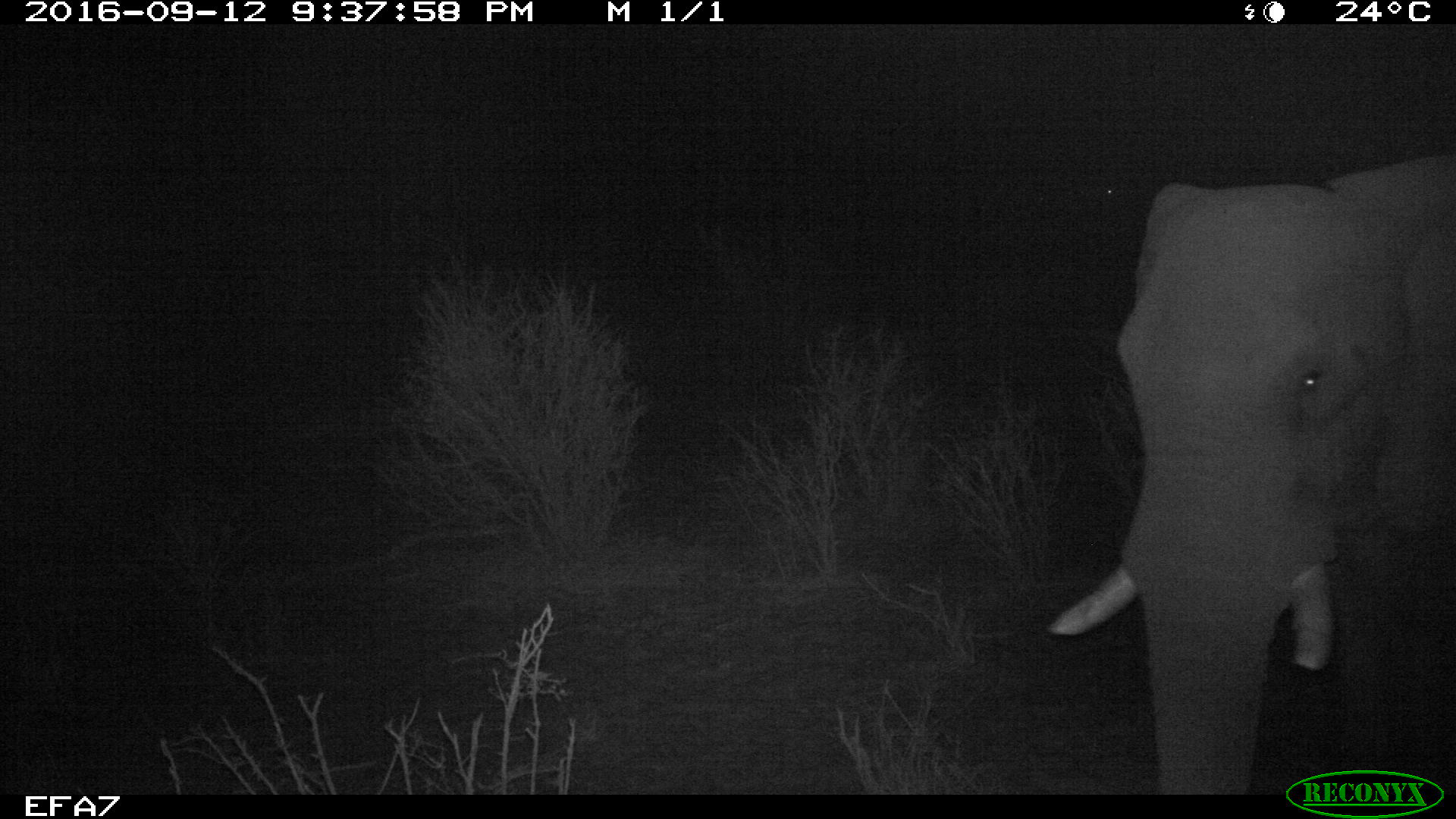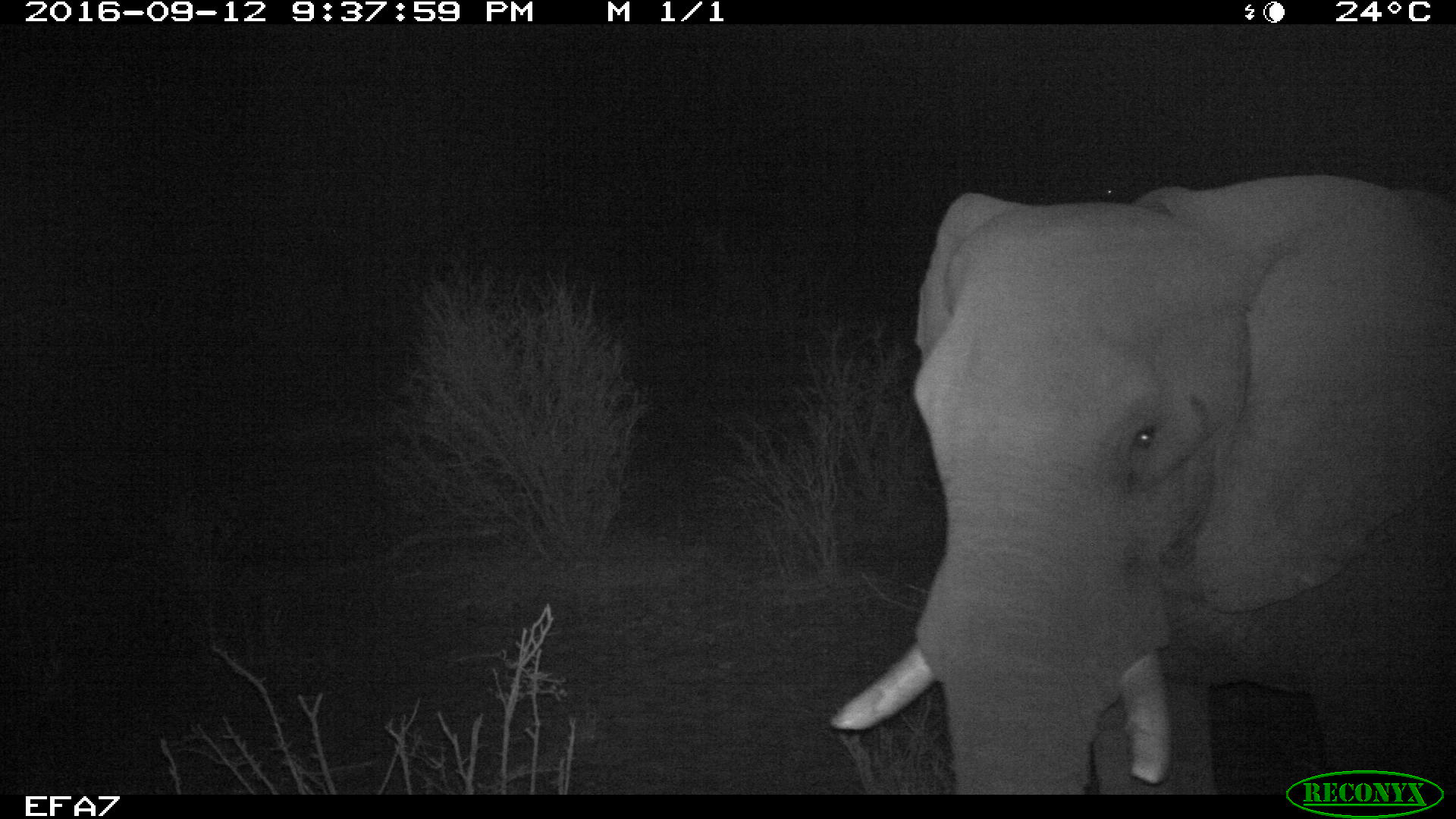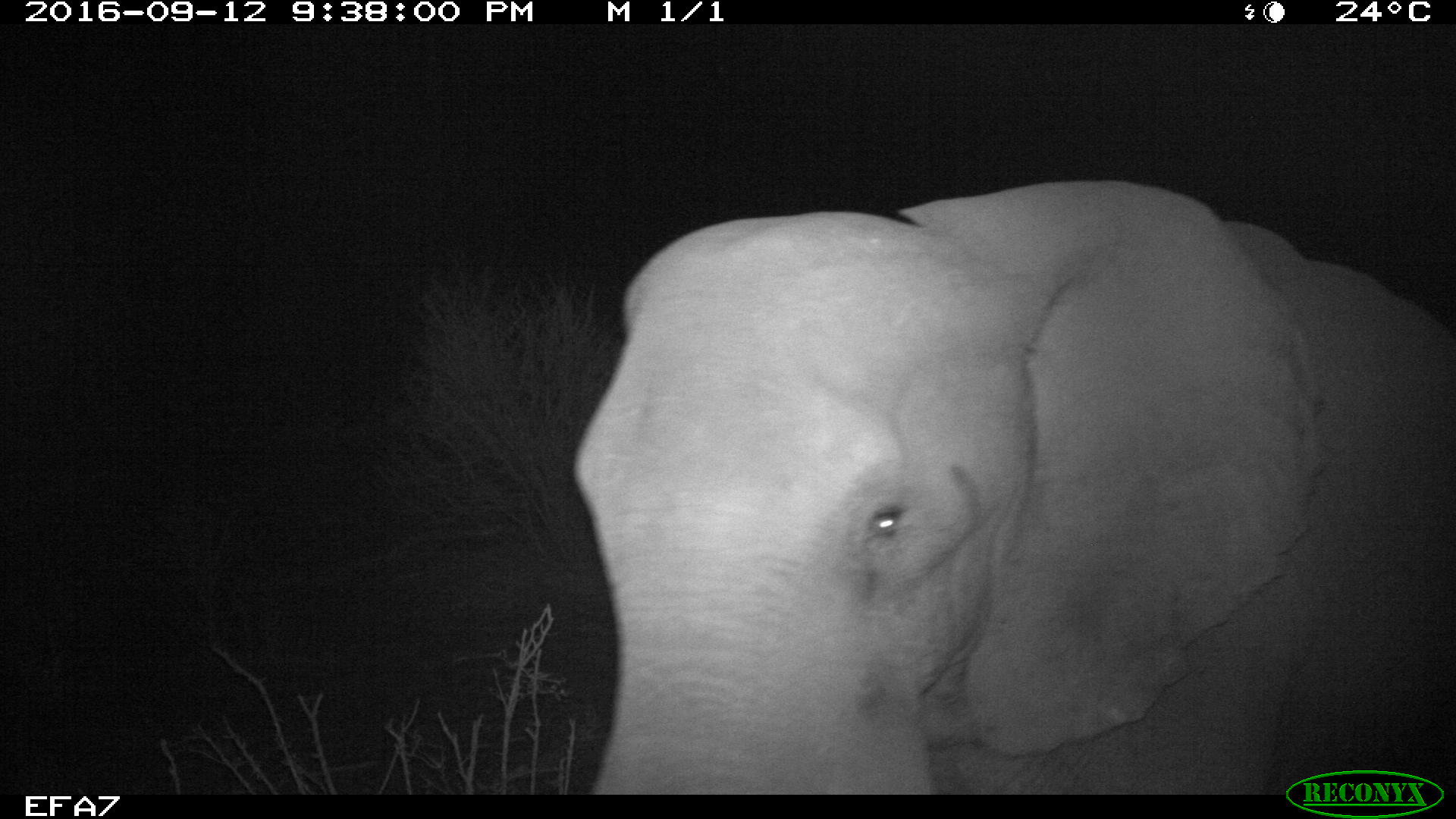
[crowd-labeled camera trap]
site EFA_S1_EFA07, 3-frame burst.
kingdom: Animalia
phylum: Chordata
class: Mammalia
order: Proboscidea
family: Elephantidae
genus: Loxodonta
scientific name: Loxodonta africana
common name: african bush elephant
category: elephant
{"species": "elephant (african bush elephant) (Loxodonta africana)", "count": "1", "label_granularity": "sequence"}